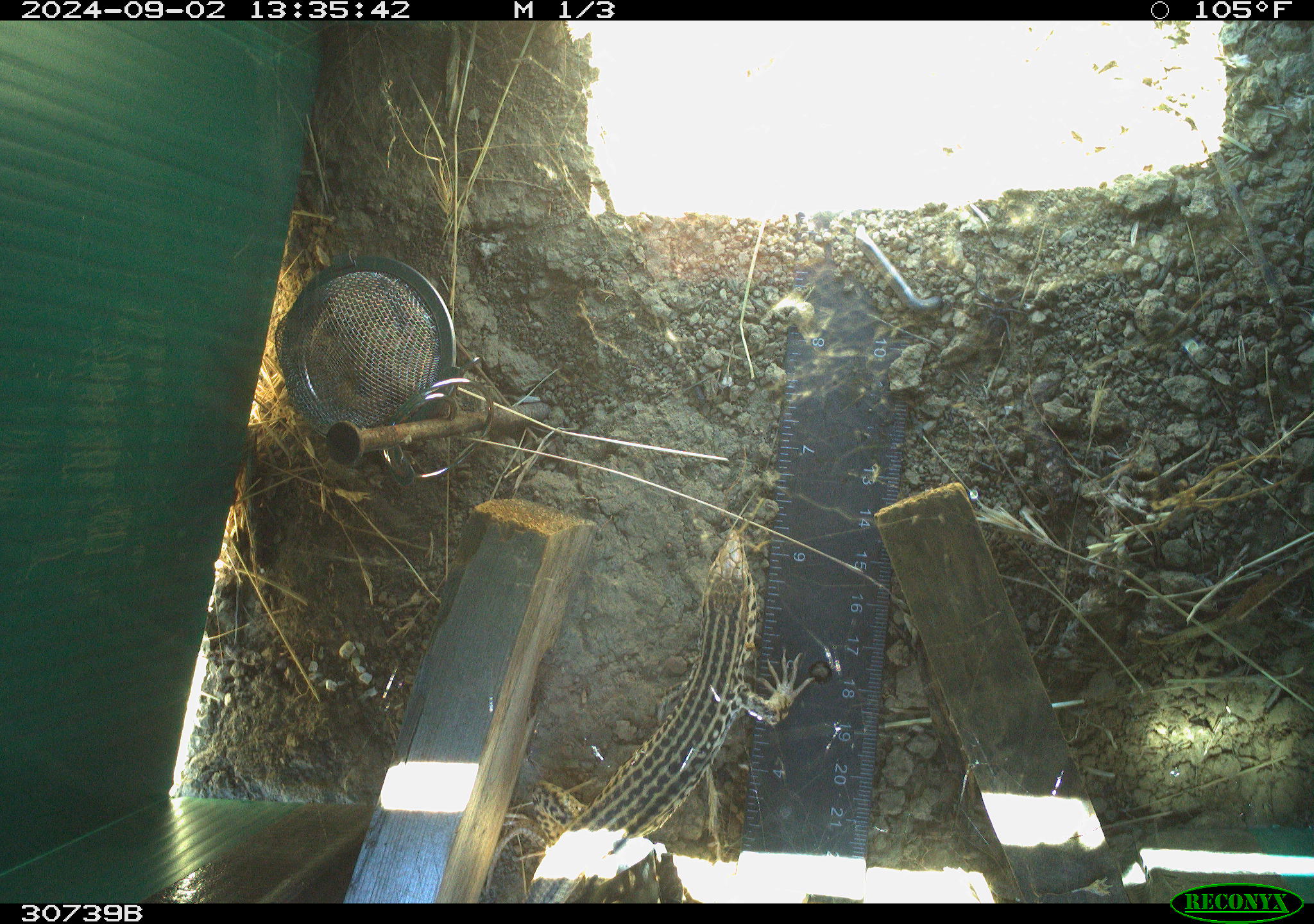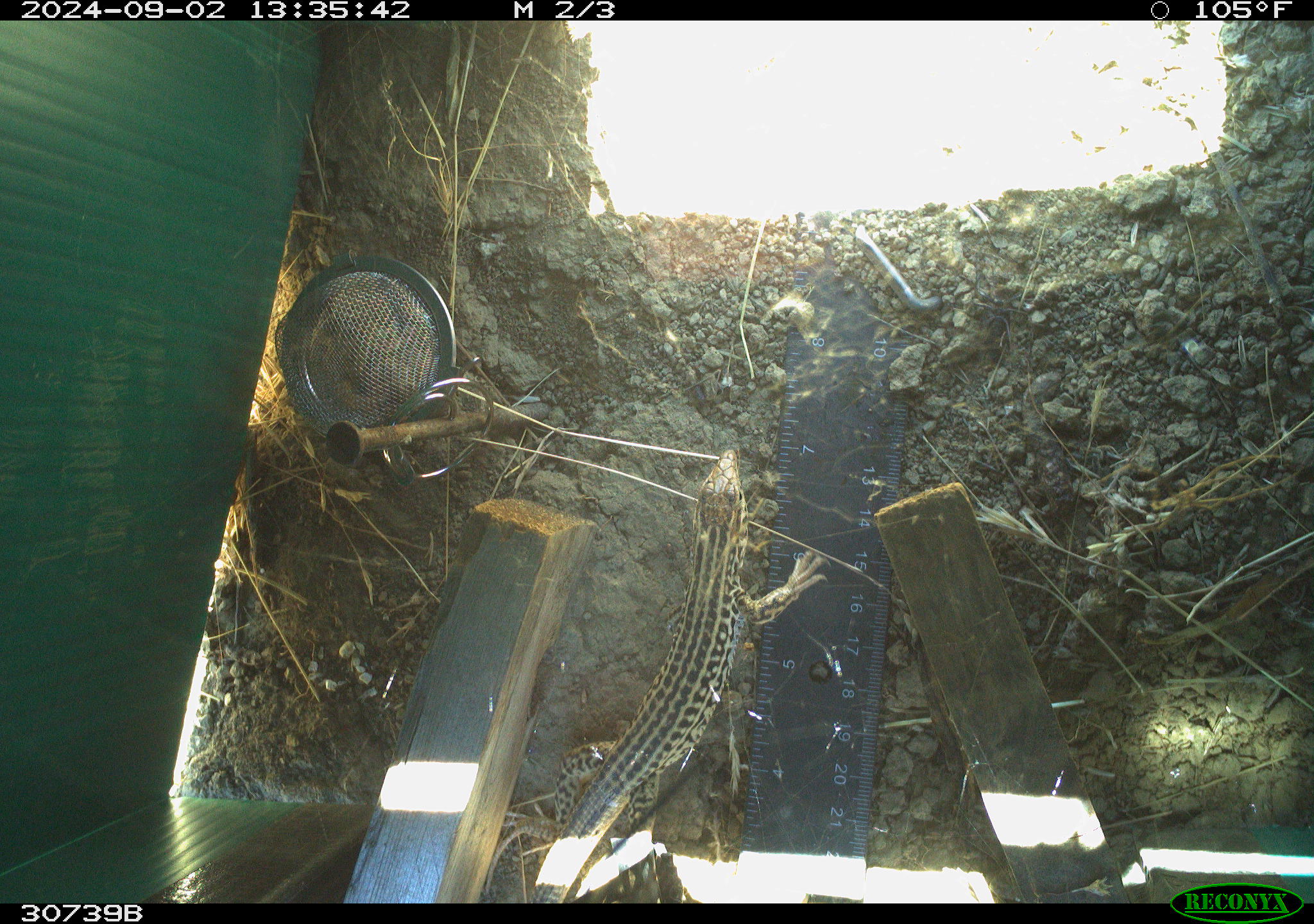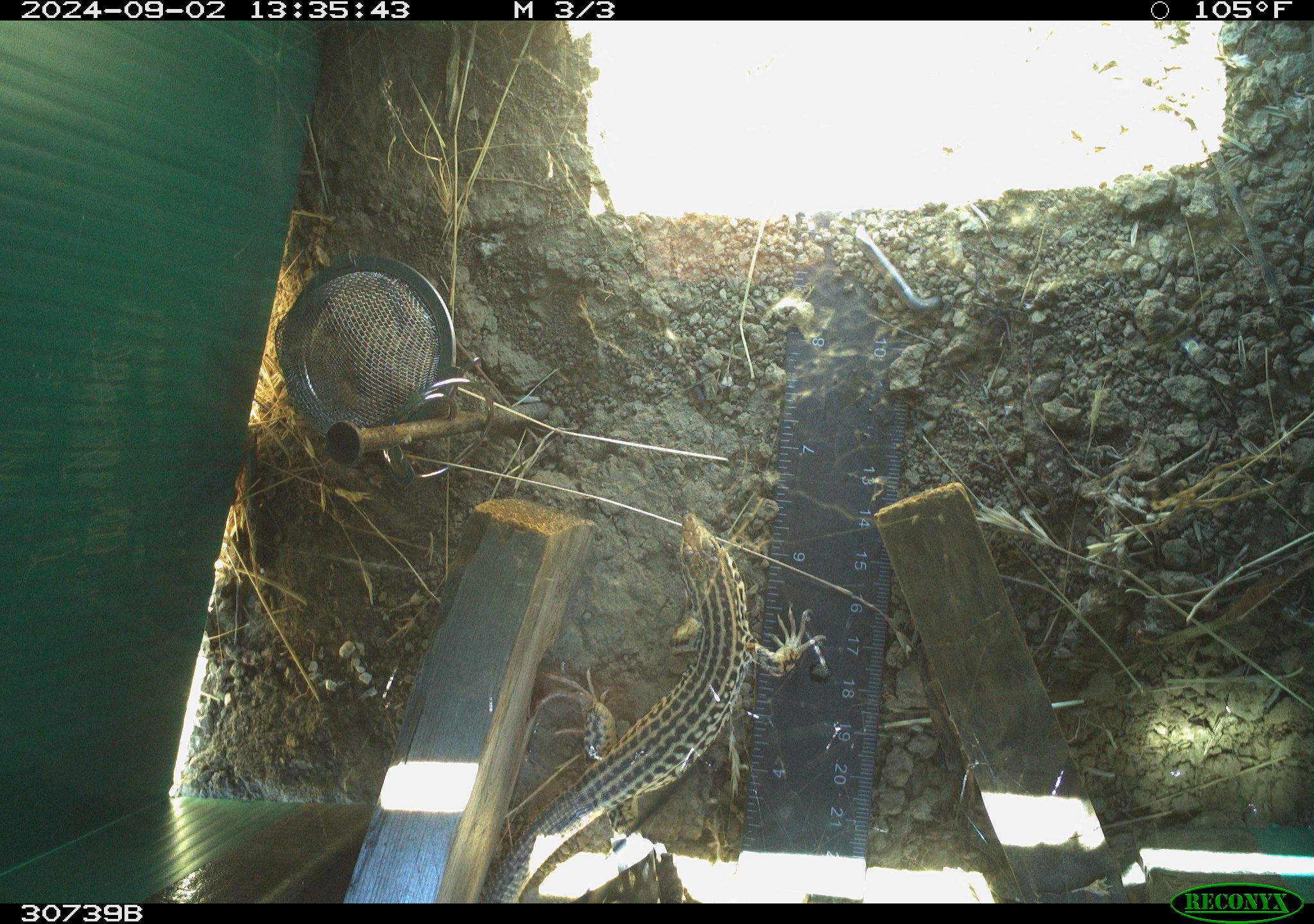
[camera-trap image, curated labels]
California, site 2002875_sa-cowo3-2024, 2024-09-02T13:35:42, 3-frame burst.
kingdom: Animalia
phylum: Chordata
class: Reptilia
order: Squamata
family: Teiidae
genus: Aspidoscelis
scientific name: Aspidoscelis tigris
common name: western whiptail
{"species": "western whiptail (Aspidoscelis tigris)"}